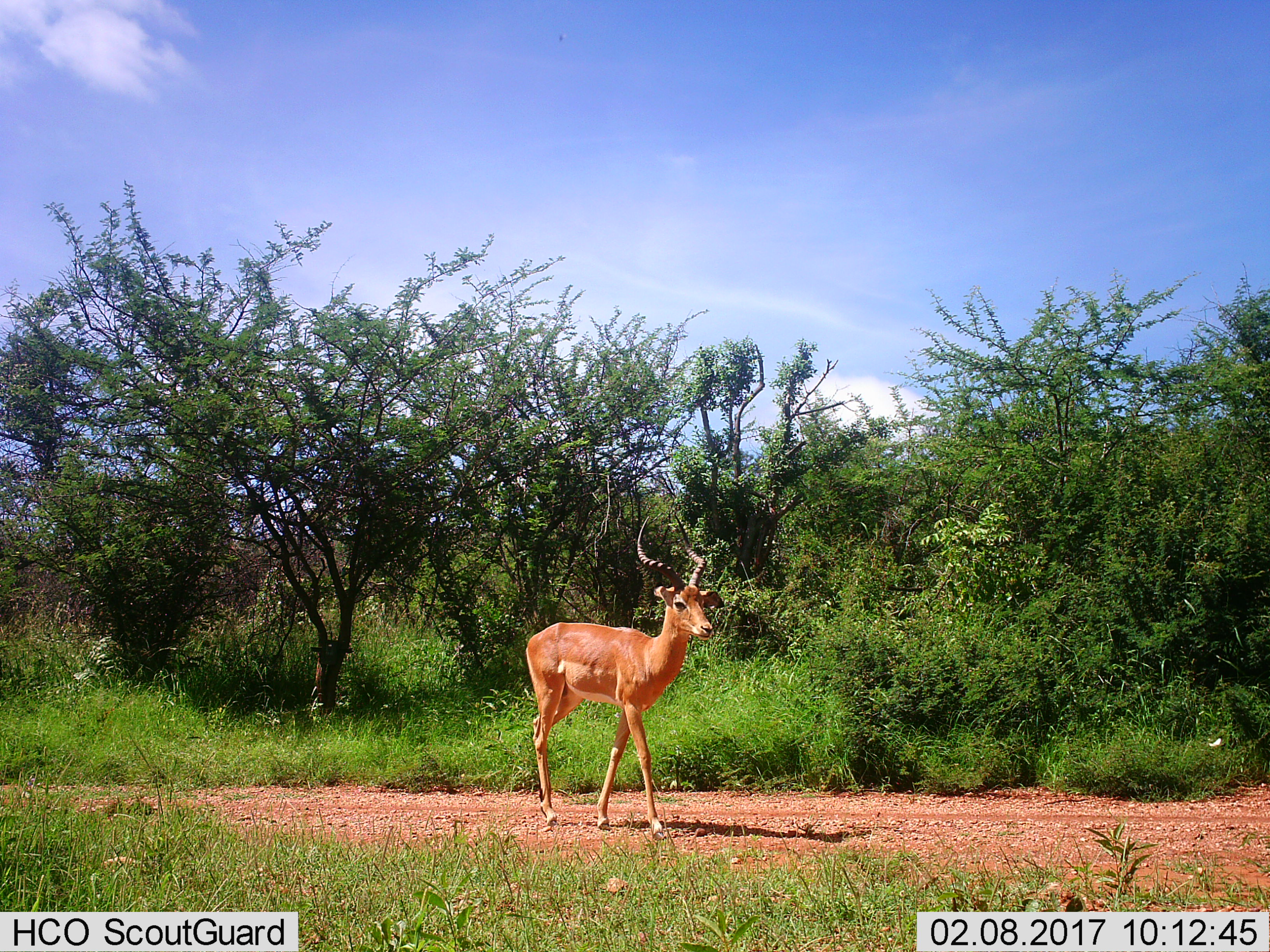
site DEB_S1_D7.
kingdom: Animalia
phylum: Chordata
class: Mammalia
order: Artiodactyla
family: Bovidae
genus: Aepyceros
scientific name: Aepyceros melampus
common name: impala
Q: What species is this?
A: Impala (Aepyceros melampus).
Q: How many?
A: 1.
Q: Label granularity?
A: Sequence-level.